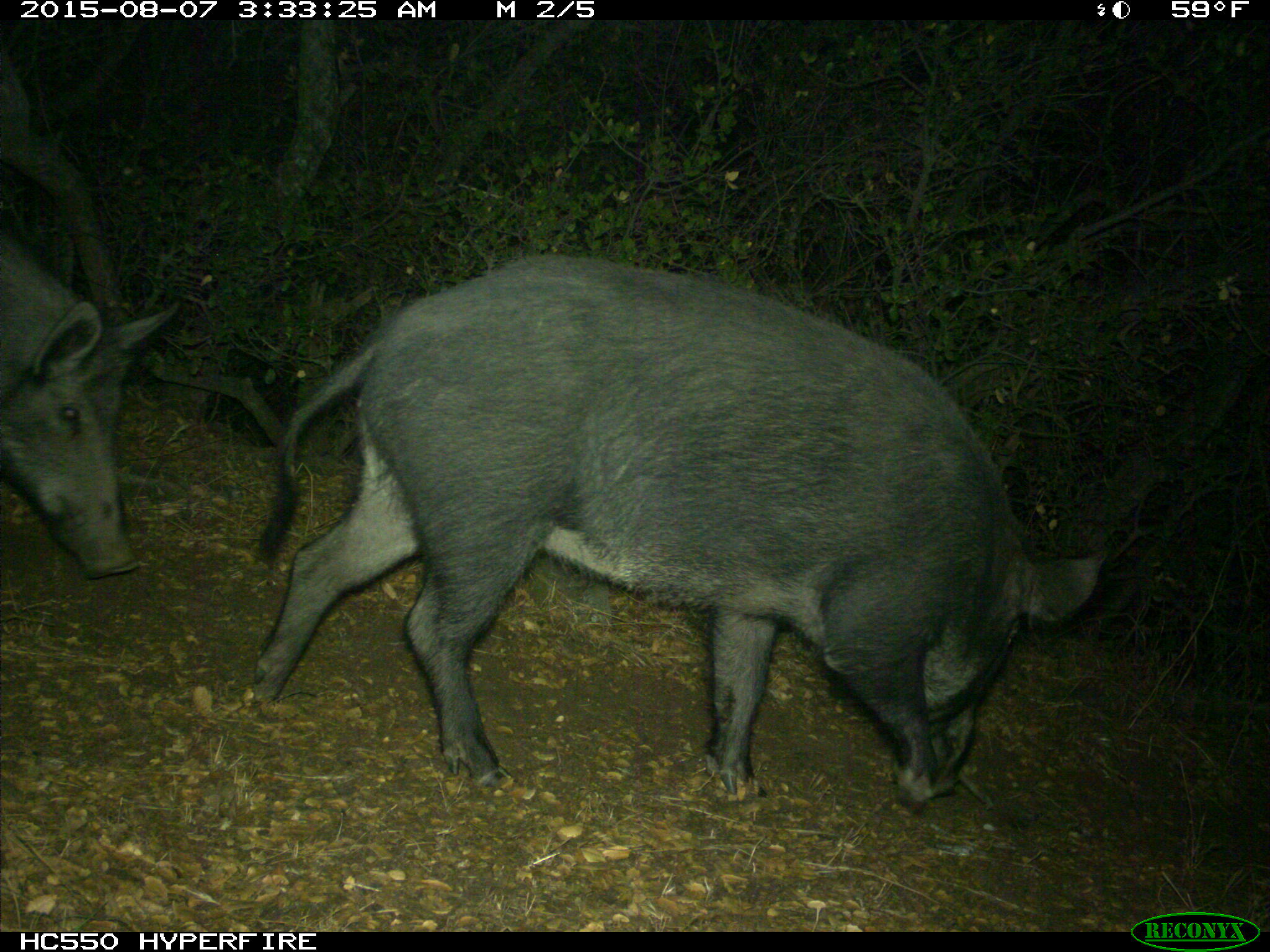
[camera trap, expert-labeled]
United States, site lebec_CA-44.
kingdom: Animalia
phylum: Chordata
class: Mammalia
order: Artiodactyla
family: Suidae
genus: Sus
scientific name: Sus scrofa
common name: wild boar